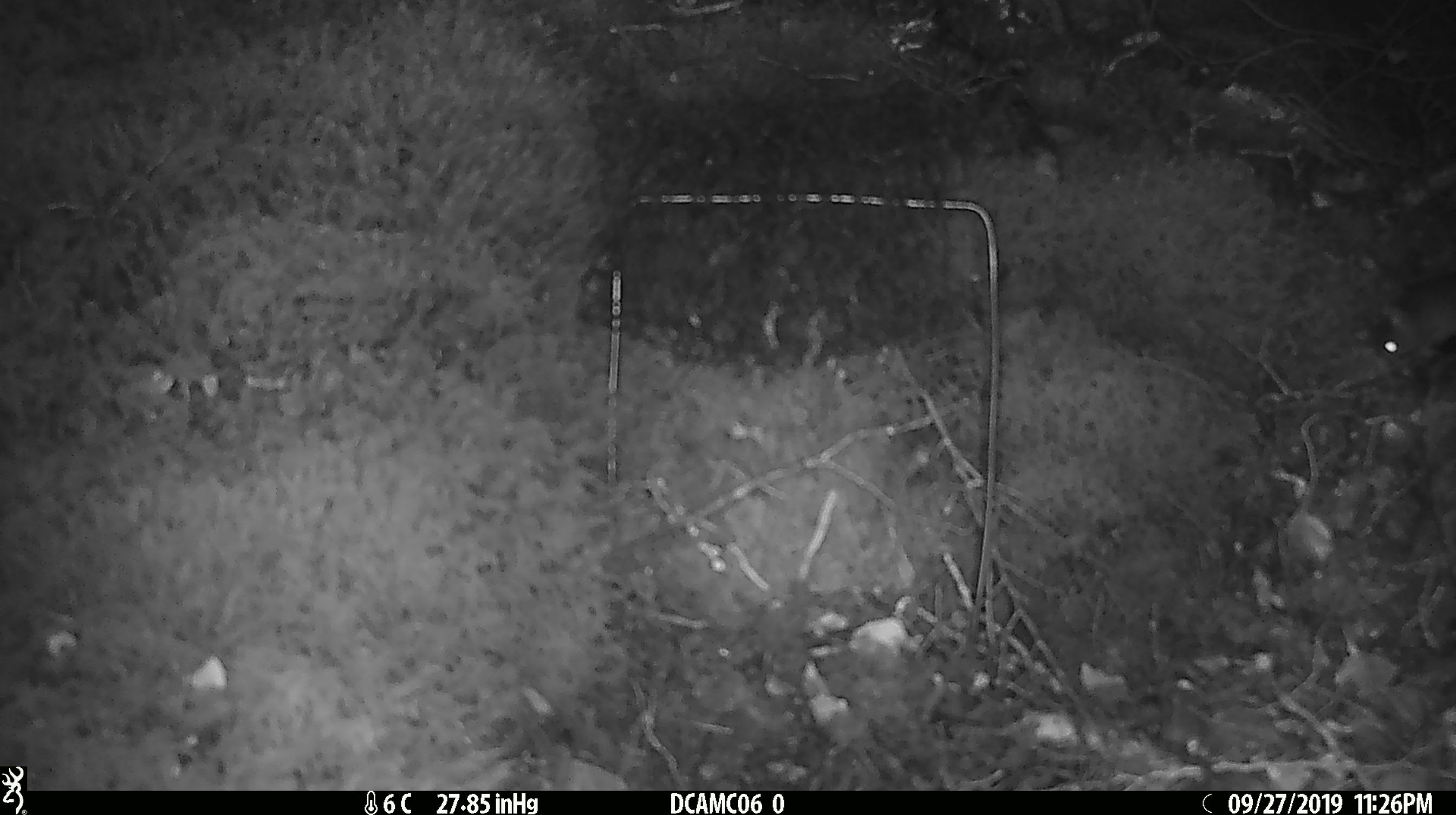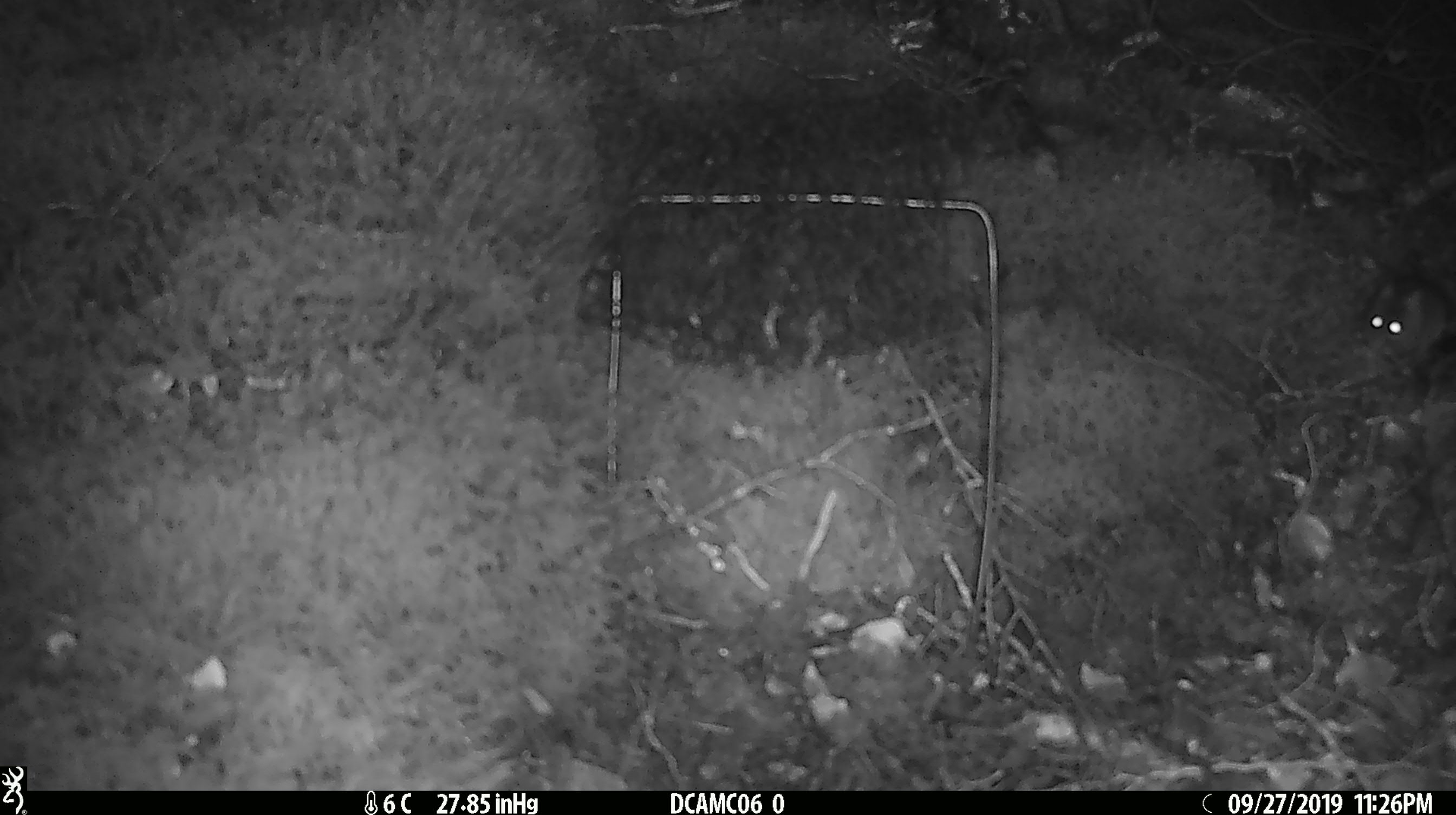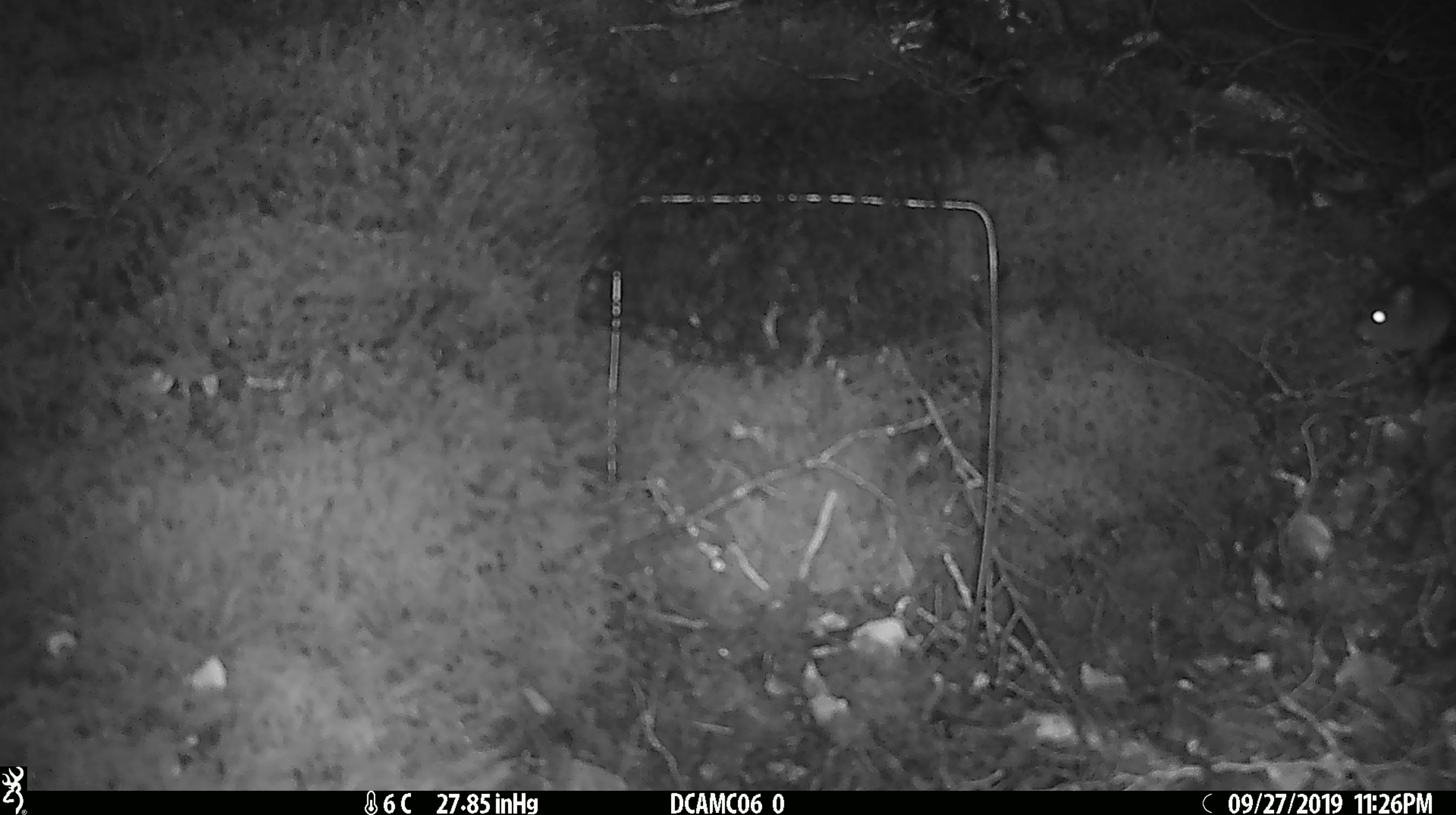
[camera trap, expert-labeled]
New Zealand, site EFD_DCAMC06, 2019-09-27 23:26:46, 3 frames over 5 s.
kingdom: Animalia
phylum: Chordata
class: Mammalia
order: Rodentia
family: Muridae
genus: Mus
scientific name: Mus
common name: mouse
Mouse (Mus).